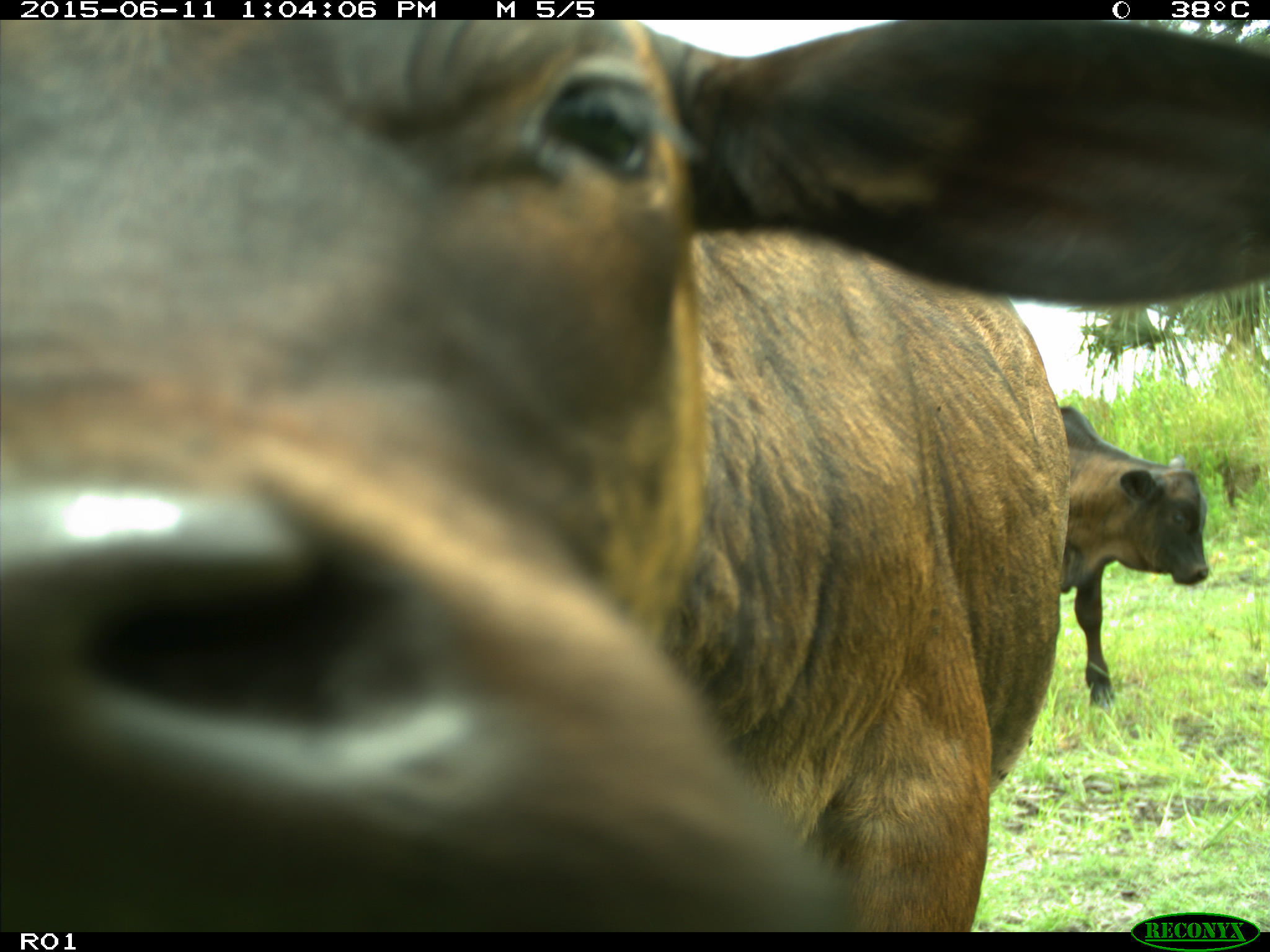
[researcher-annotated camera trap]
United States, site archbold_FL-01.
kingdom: Animalia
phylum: Chordata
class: Mammalia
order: Artiodactyla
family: Bovidae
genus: Bos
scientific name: Bos taurus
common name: domestic cow